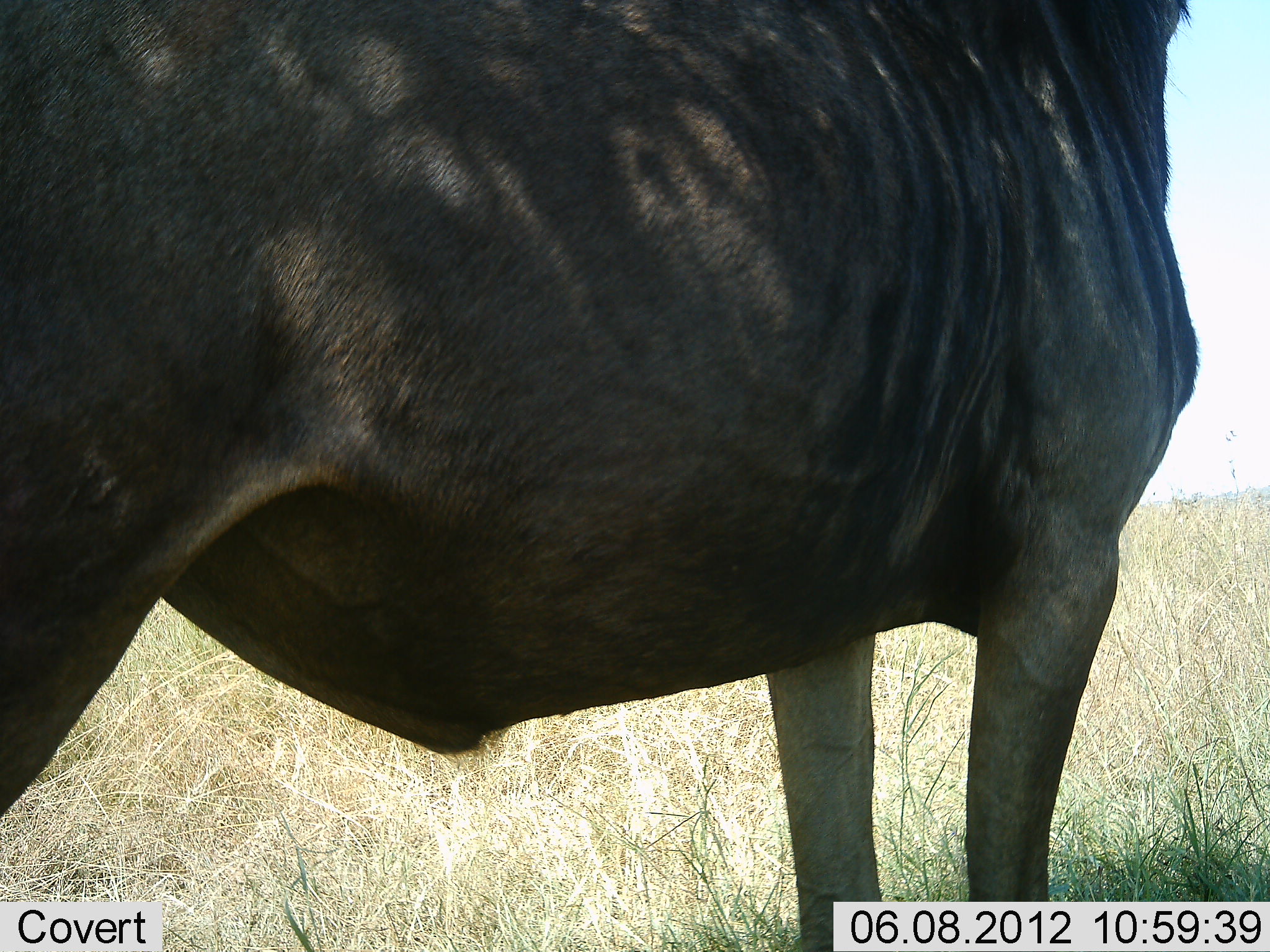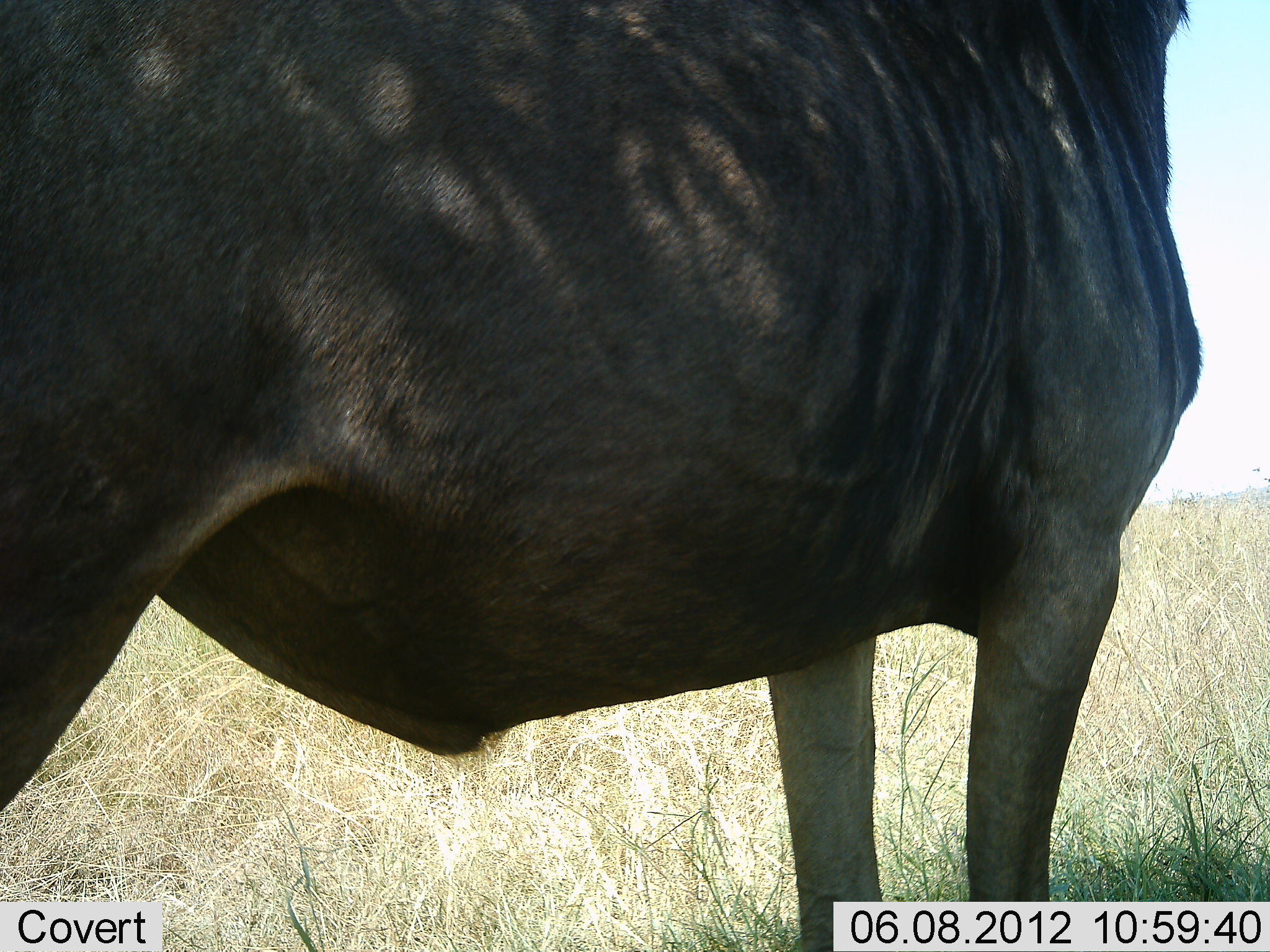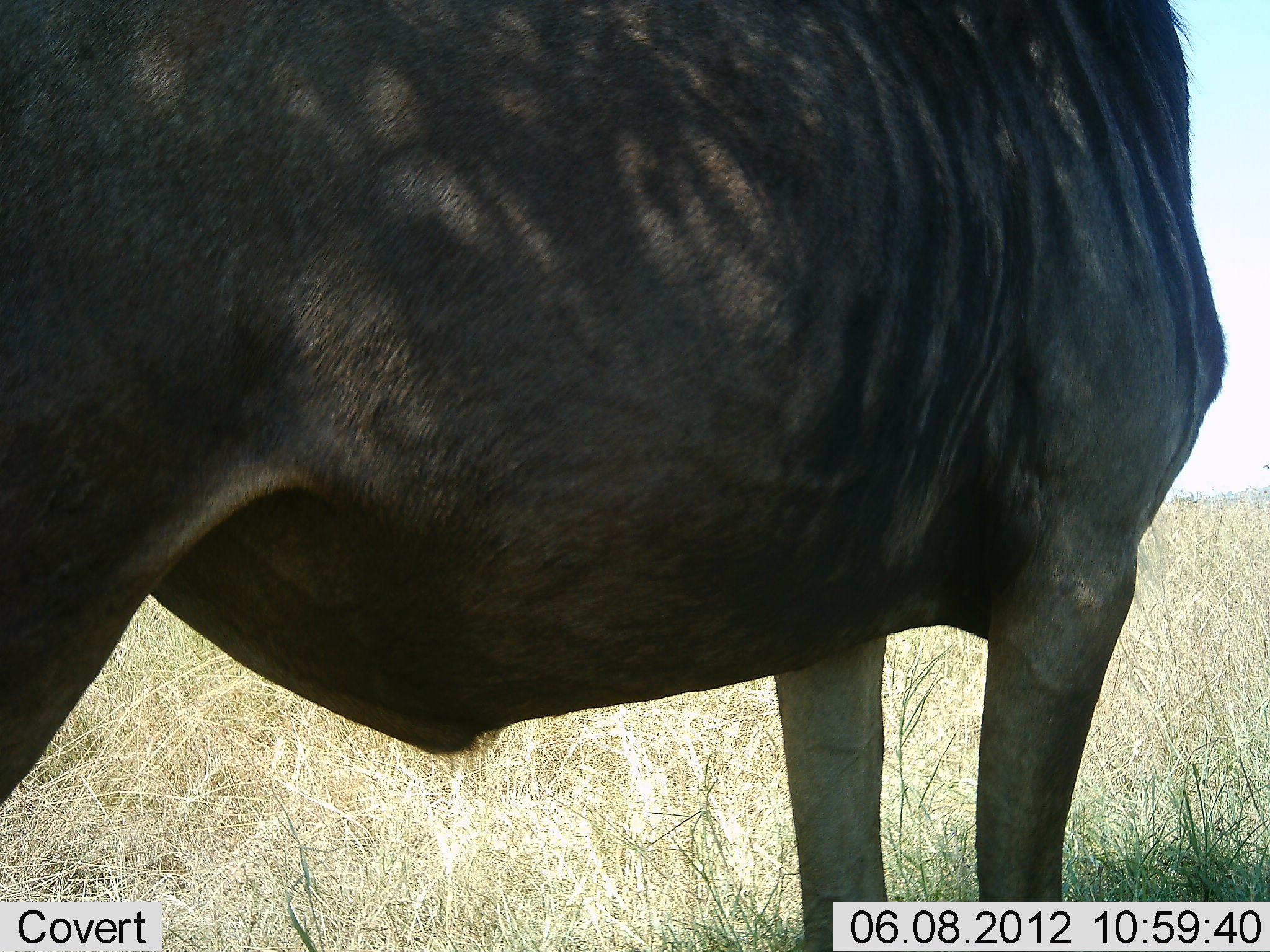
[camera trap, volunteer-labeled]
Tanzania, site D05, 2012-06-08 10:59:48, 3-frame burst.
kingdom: Animalia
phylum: Chordata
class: Mammalia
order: Artiodactyla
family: Bovidae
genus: Connochaetes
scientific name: Connochaetes taurinus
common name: blue wildebeest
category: wildebeest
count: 1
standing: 100%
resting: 0%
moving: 0%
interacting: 0%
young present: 0%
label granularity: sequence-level